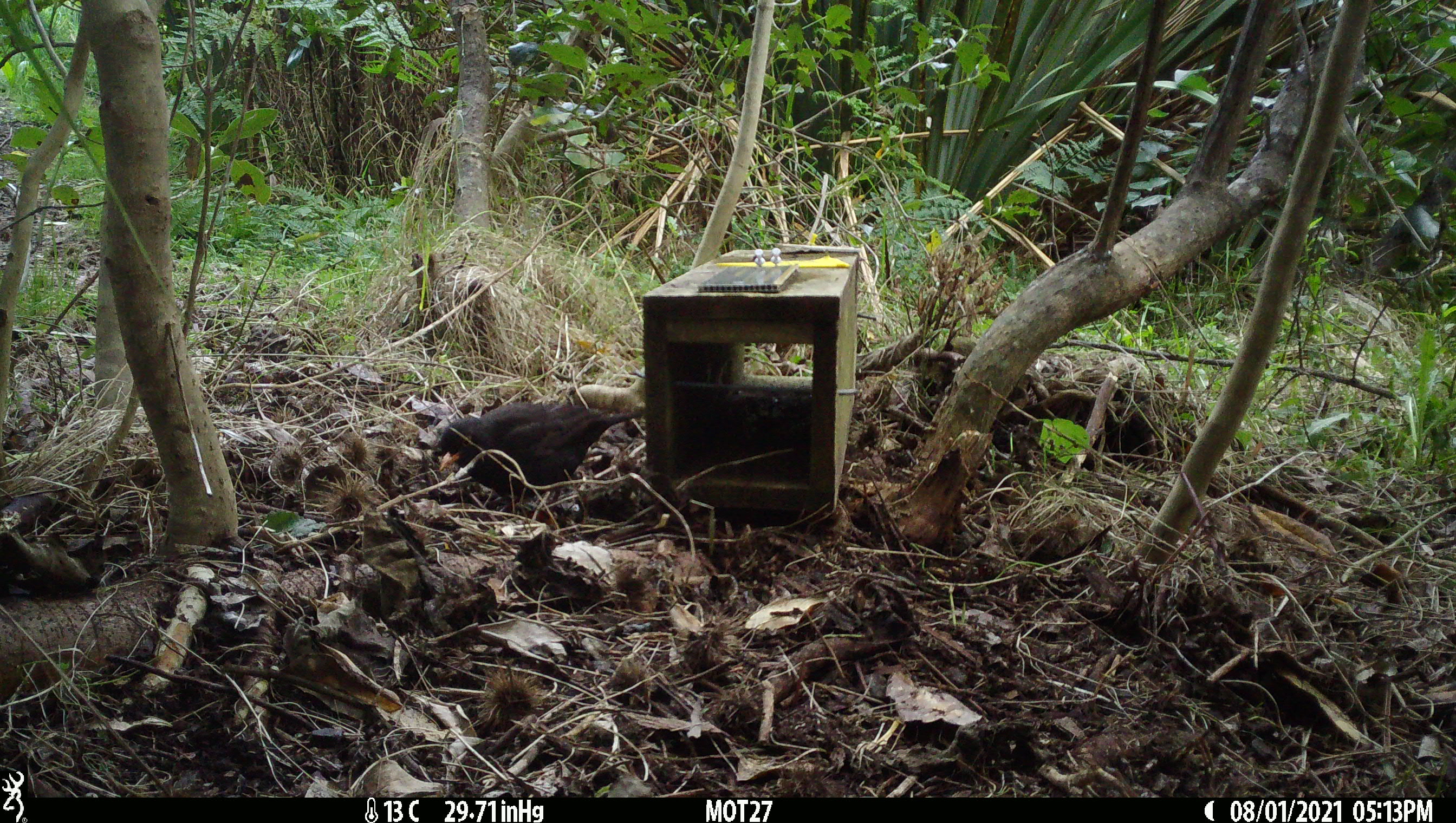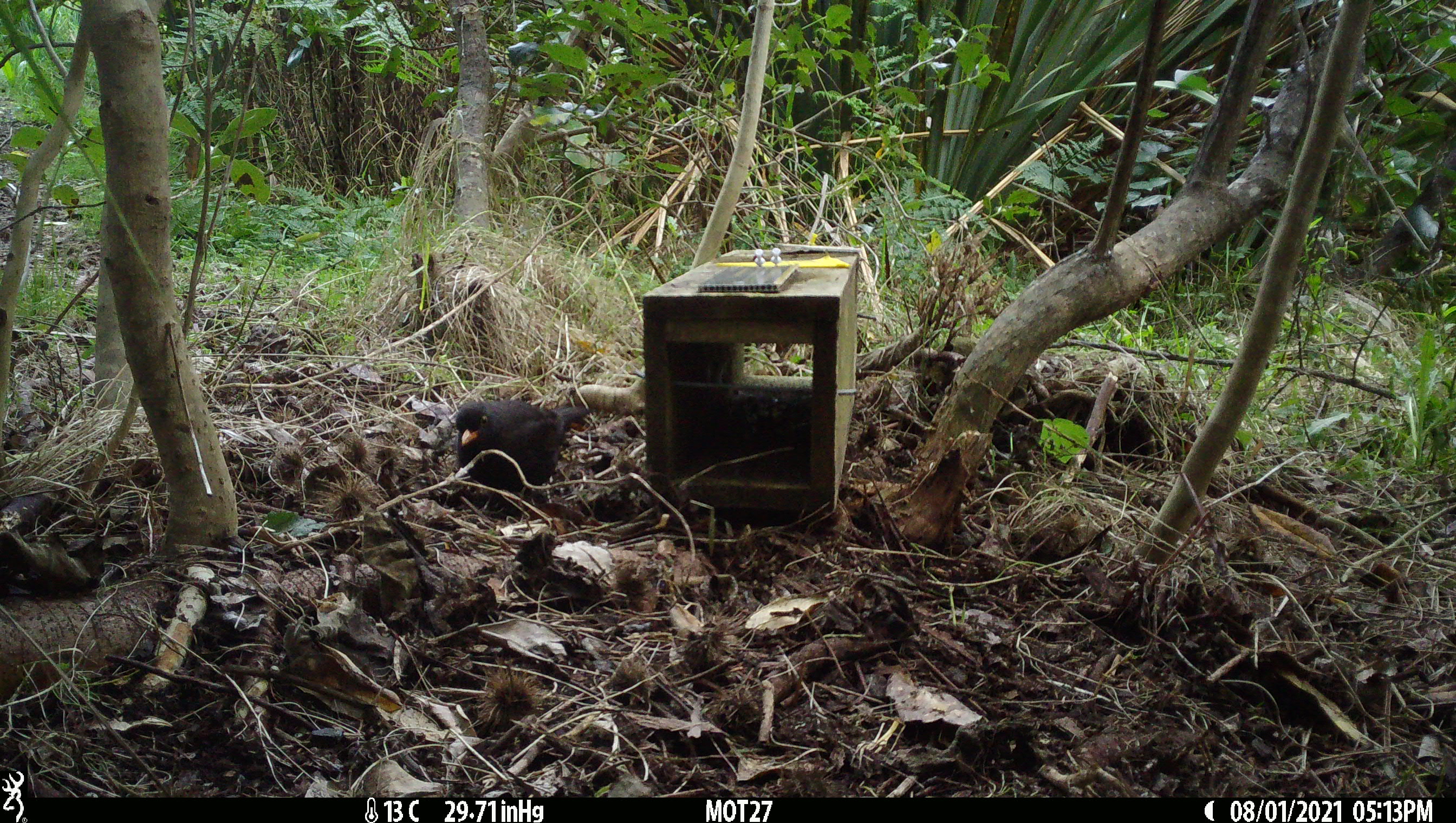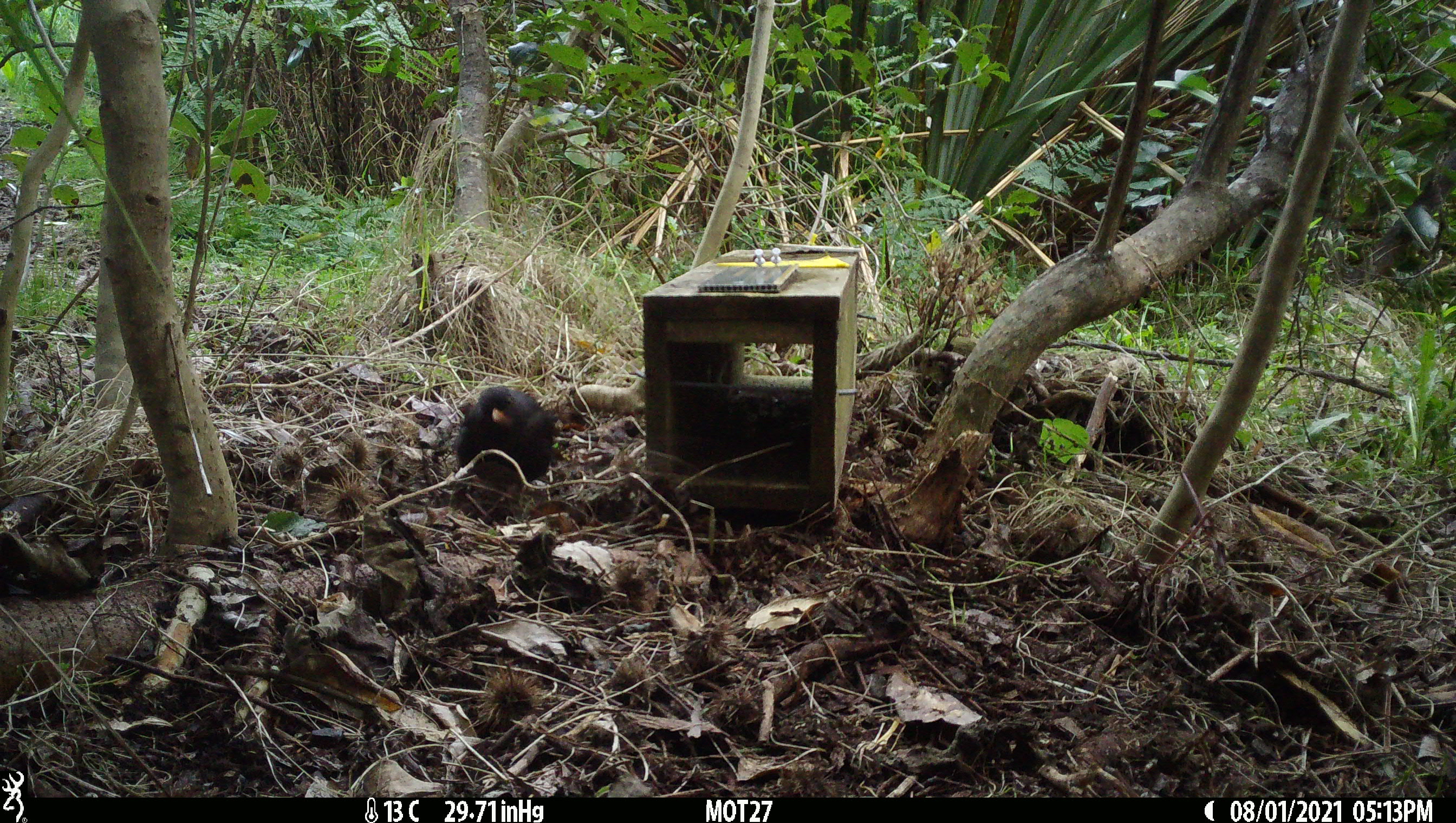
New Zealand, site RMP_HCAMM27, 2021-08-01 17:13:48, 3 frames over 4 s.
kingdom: Animalia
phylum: Chordata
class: Aves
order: Passeriformes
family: Turdidae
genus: Turdus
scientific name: Turdus merula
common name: eurasian blackbird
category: blackbird